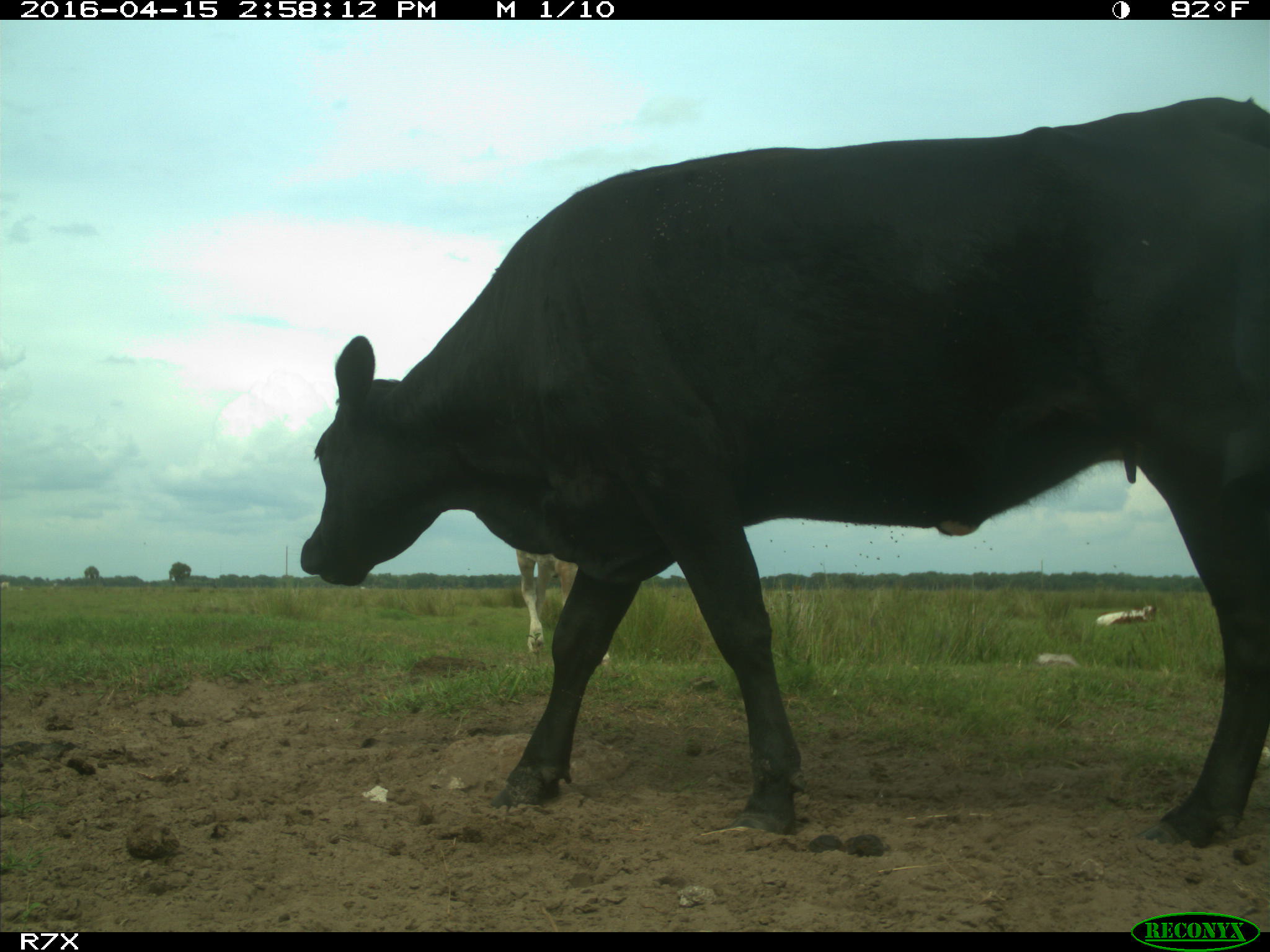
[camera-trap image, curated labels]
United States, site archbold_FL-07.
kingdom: Animalia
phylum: Chordata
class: Mammalia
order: Artiodactyla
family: Bovidae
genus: Bos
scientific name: Bos taurus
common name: domestic cow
Bos taurus (domestic cow).